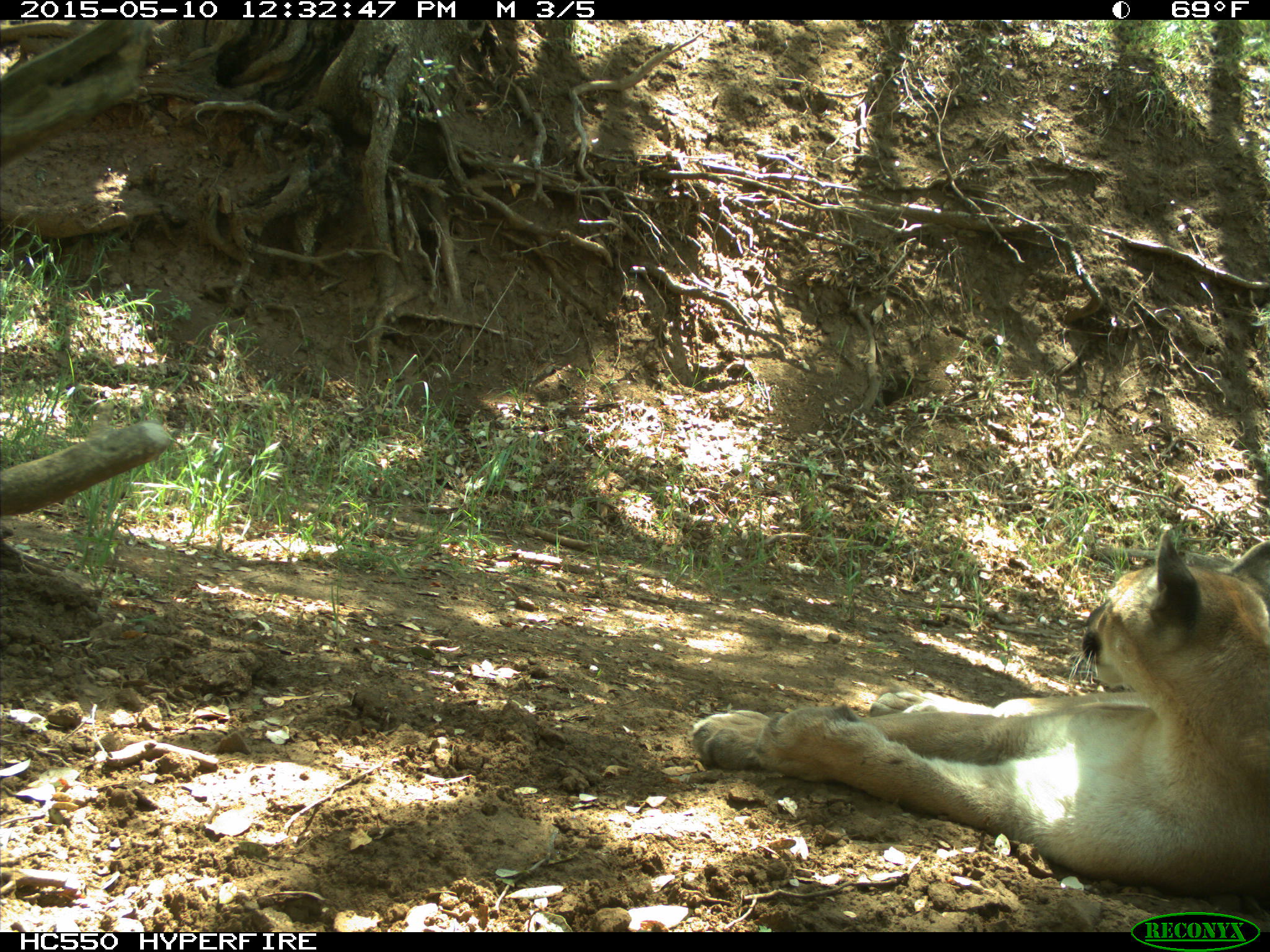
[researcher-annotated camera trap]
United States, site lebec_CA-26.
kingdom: Animalia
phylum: Chordata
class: Mammalia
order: Carnivora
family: Felidae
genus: Puma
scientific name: Puma concolor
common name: mountain lion